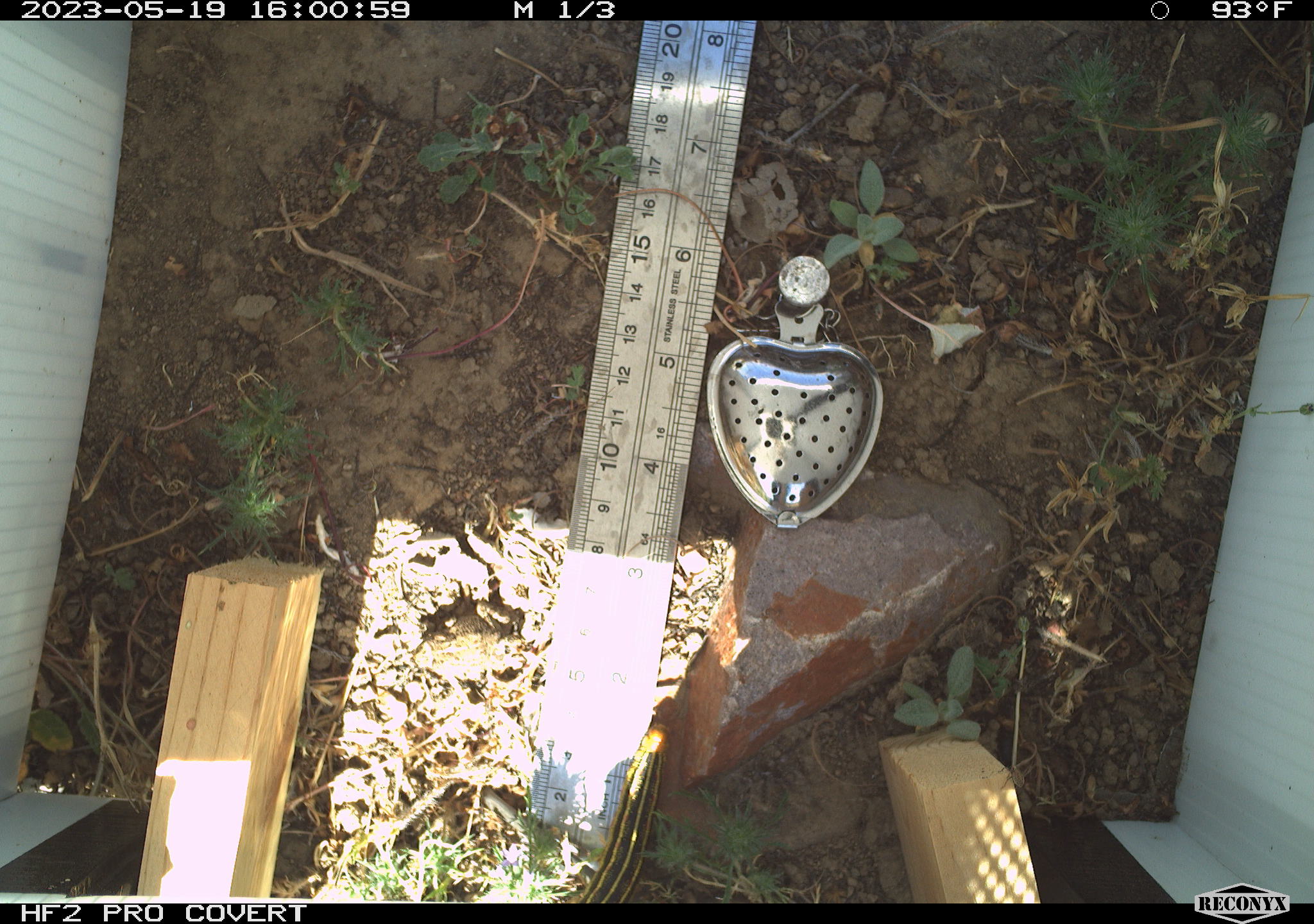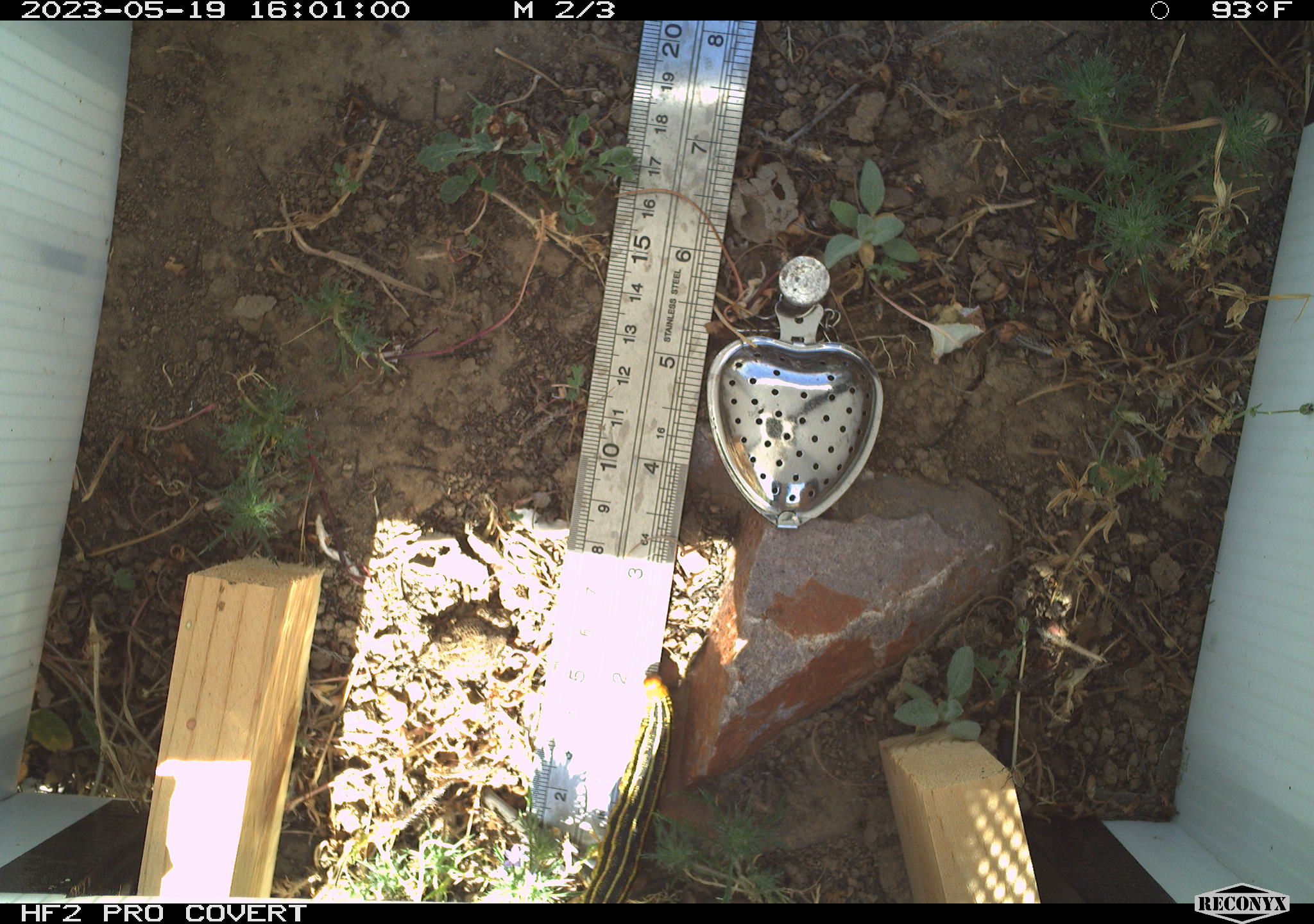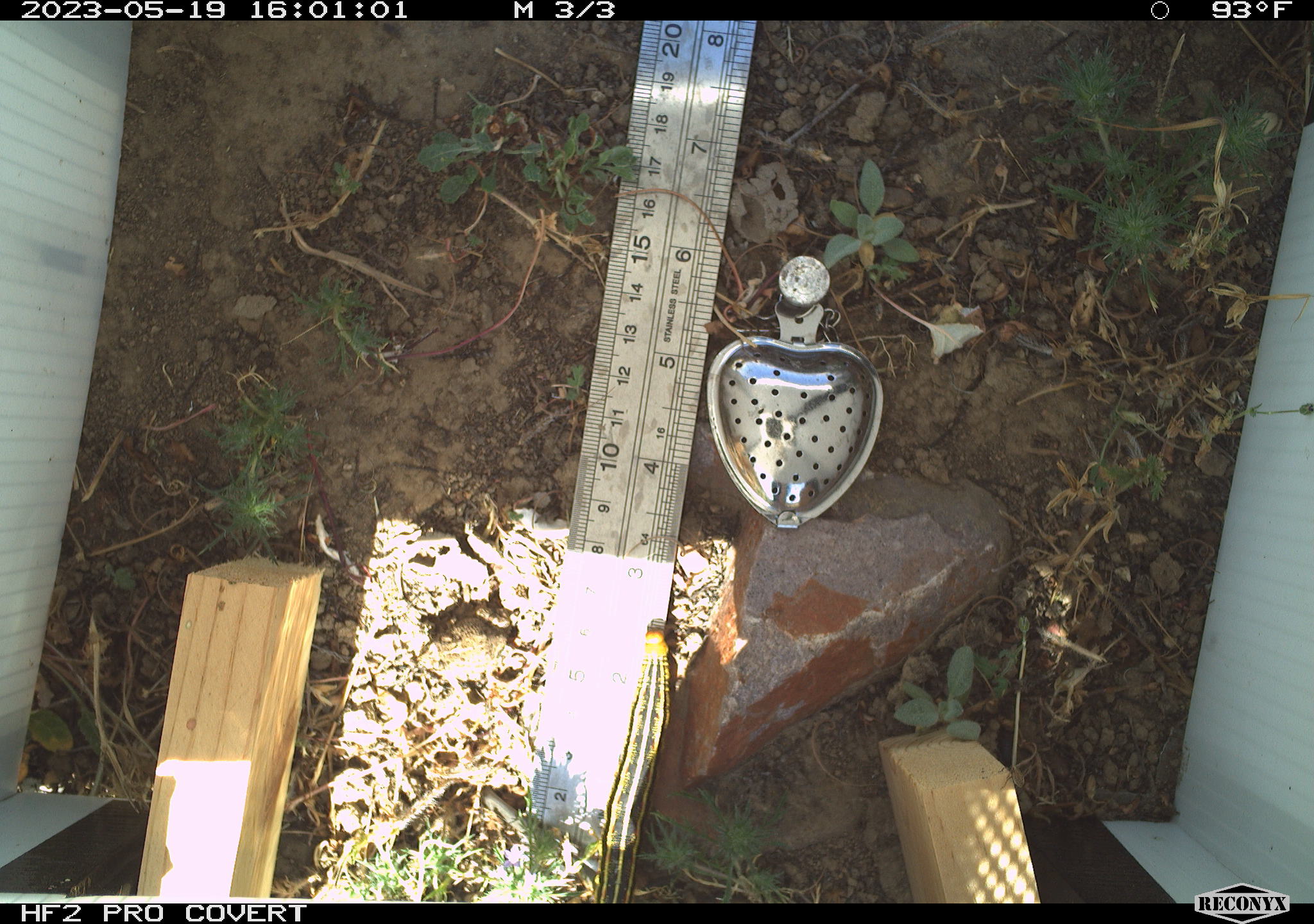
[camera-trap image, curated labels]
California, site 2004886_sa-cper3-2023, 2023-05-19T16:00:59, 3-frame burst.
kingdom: Animalia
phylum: Chordata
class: Amphibia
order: Anura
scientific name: Anura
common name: frogs